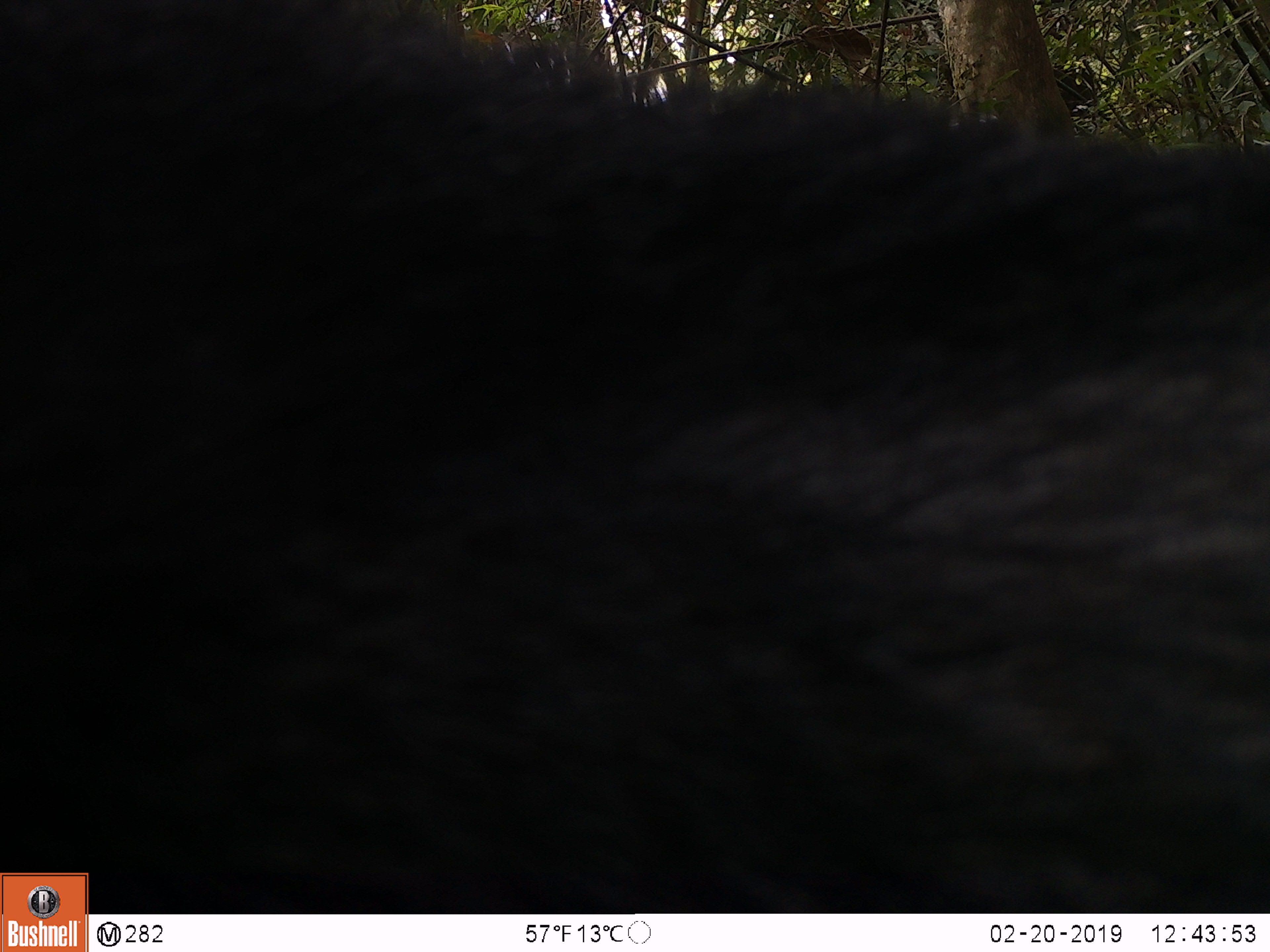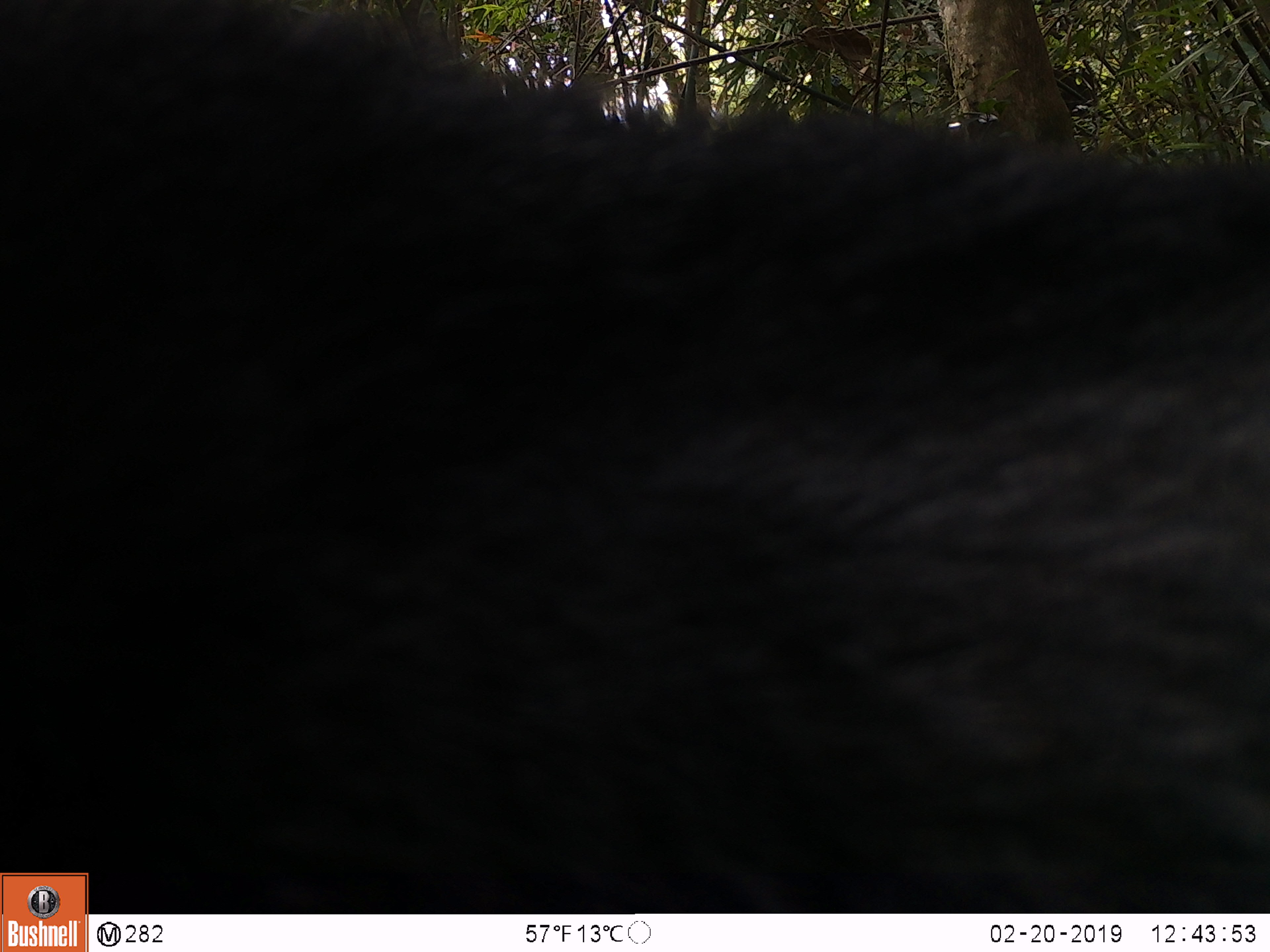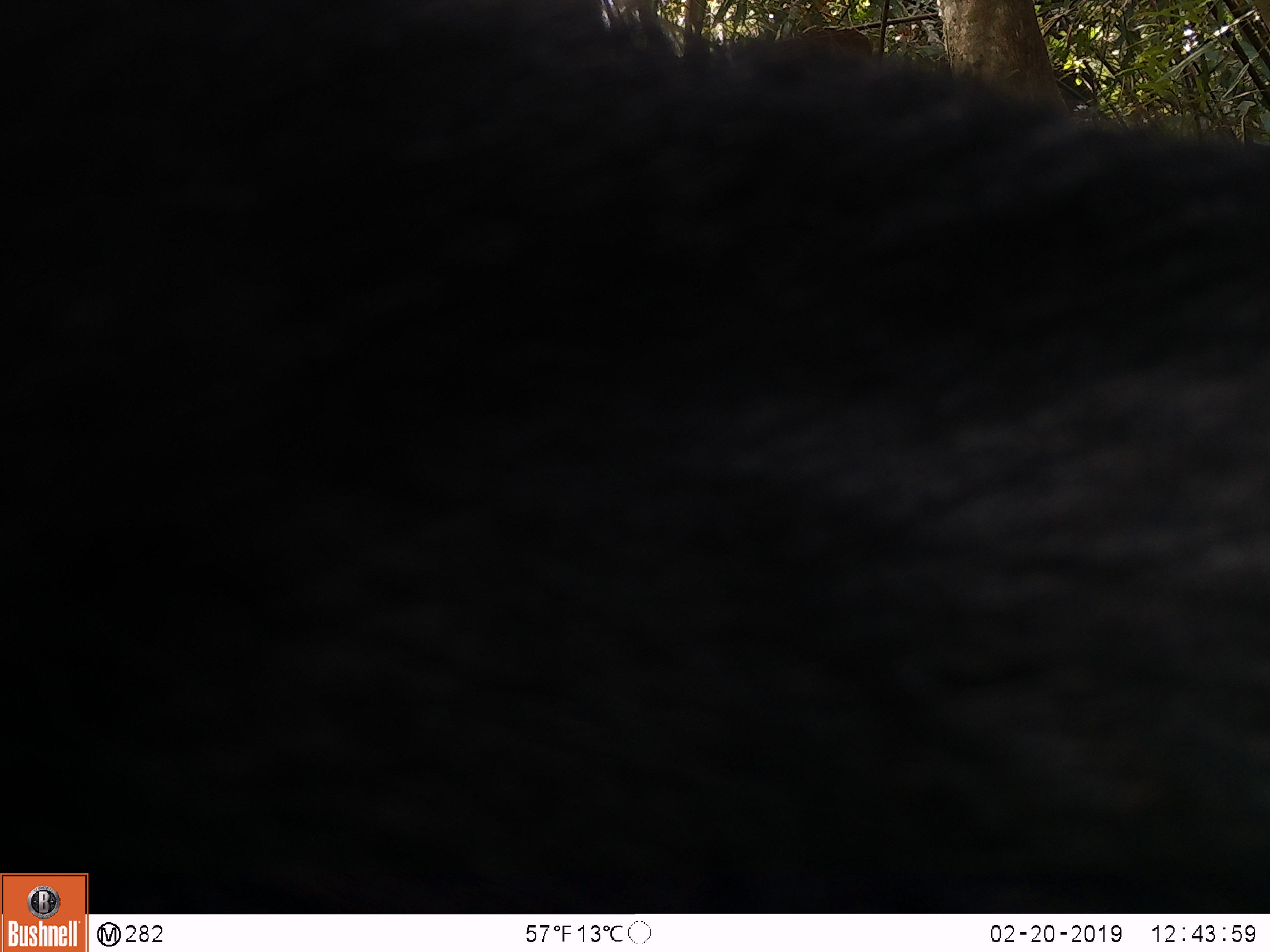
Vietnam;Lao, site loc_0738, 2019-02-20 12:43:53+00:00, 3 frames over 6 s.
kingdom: Animalia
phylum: Chordata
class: Mammalia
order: Artiodactyla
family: Bovidae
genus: Capricornis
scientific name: Capricornis sumatraensis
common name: chinese serow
Chinese serow (Capricornis sumatraensis). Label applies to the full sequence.